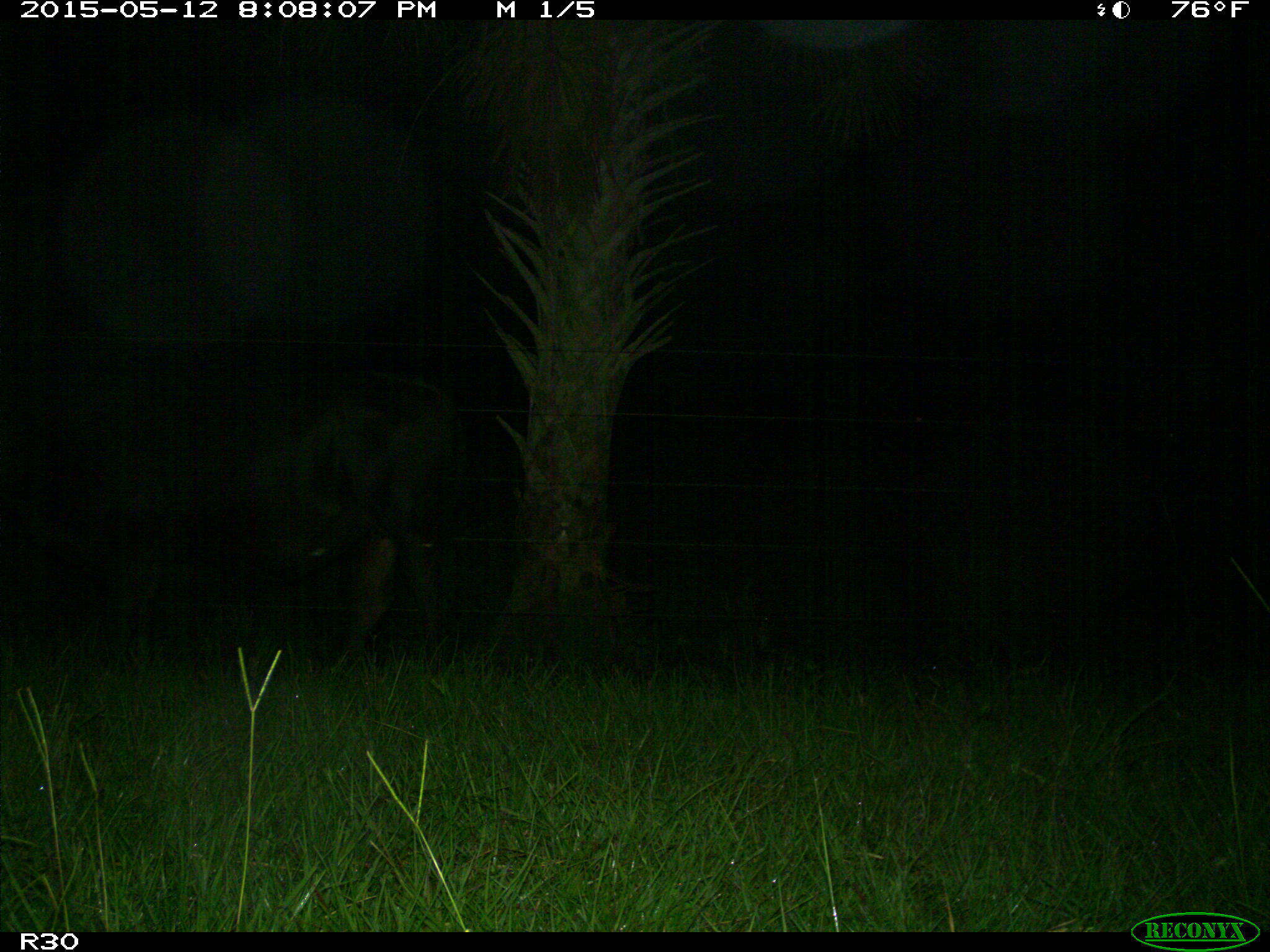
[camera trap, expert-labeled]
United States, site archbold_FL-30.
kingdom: Animalia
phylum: Chordata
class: Mammalia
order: Artiodactyla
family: Bovidae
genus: Bos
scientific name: Bos taurus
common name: domestic cow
Bos taurus (domestic cow).